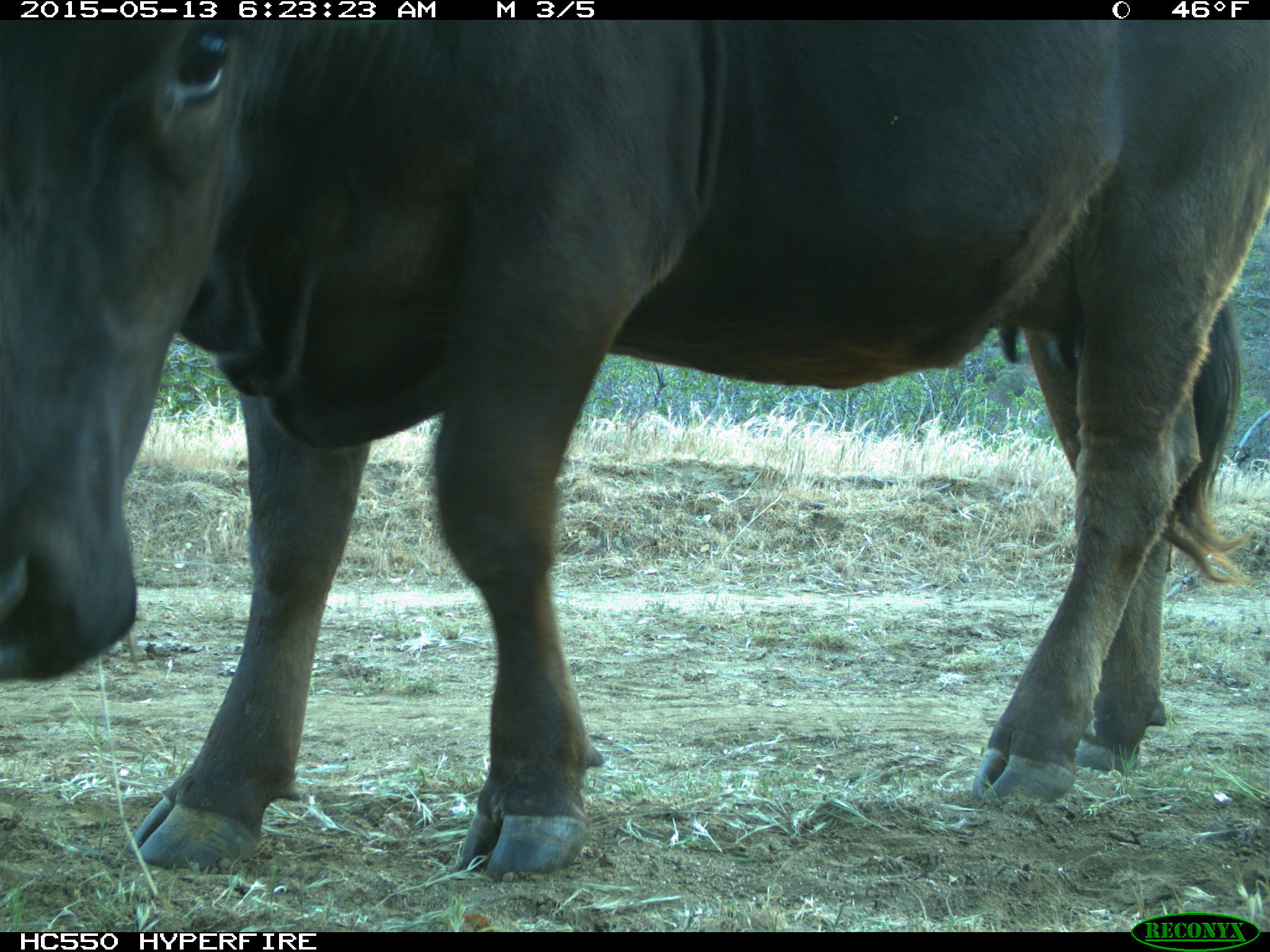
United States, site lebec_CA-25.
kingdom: Animalia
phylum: Chordata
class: Mammalia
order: Artiodactyla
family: Bovidae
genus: Bos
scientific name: Bos taurus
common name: domestic cow